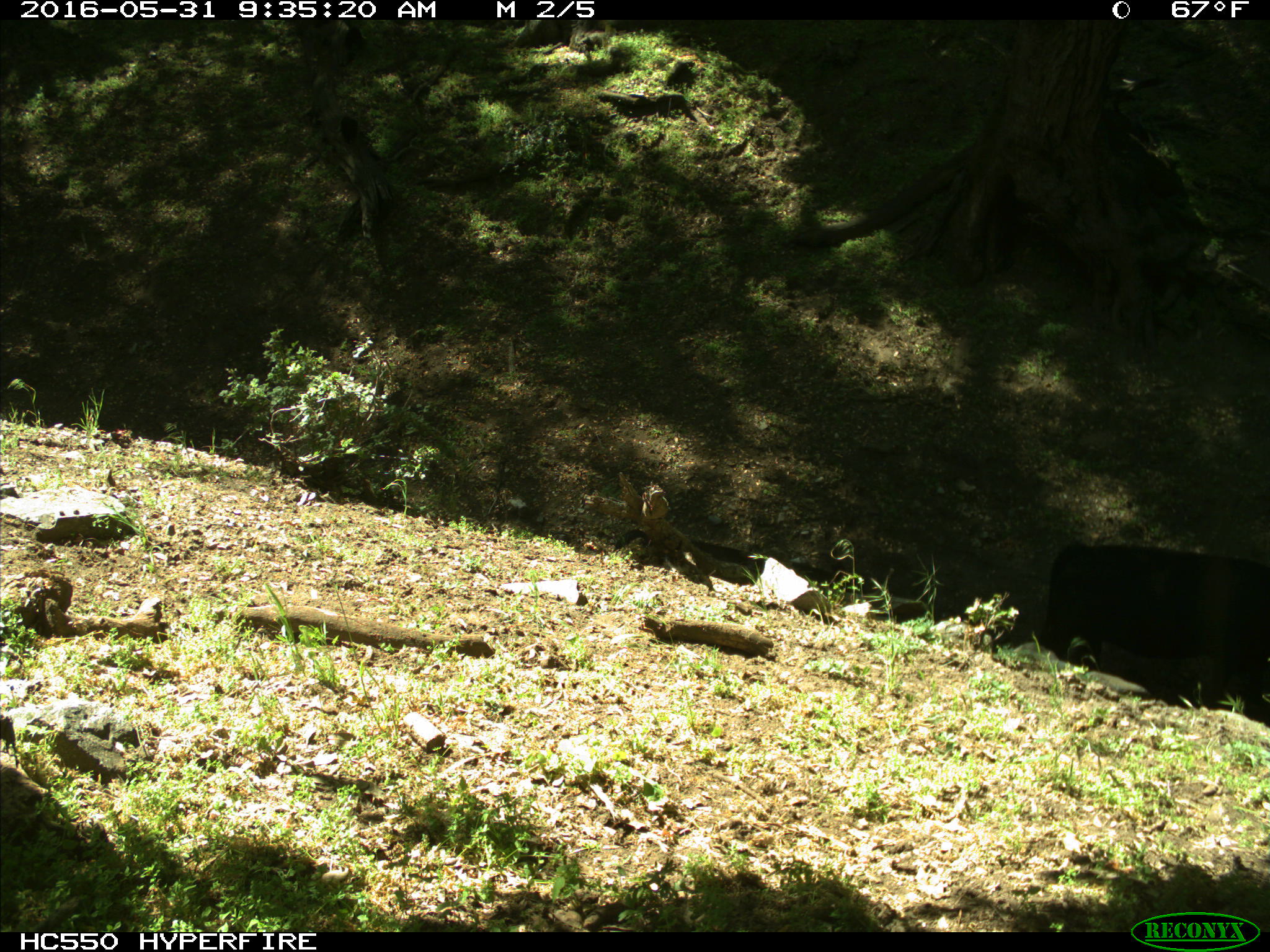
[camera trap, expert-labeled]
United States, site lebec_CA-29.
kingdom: Animalia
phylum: Chordata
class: Mammalia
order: Artiodactyla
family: Bovidae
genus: Bos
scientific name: Bos taurus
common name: domestic cow